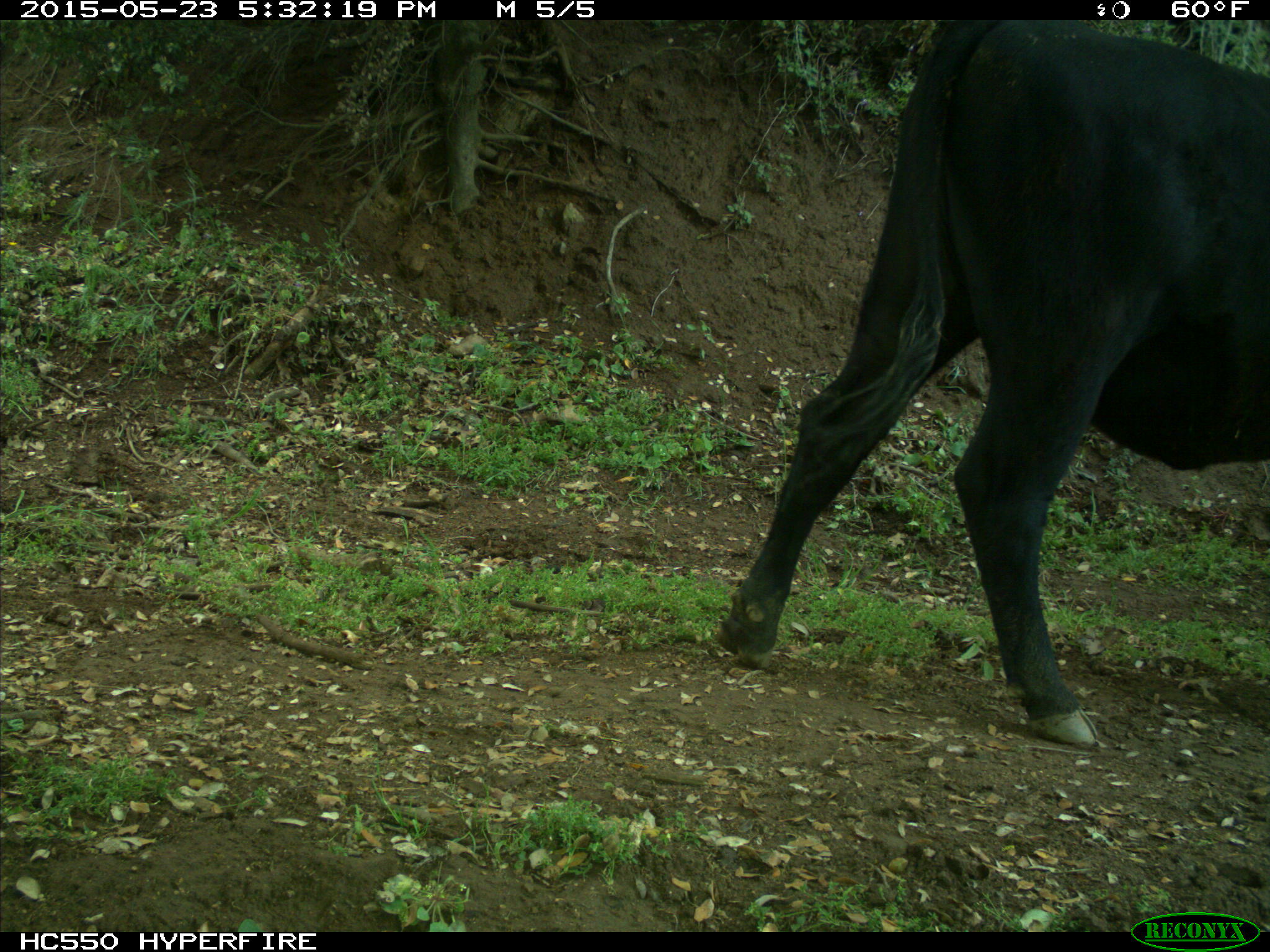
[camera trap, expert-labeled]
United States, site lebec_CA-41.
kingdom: Animalia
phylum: Chordata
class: Mammalia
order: Artiodactyla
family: Bovidae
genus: Bos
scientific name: Bos taurus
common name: domestic cow